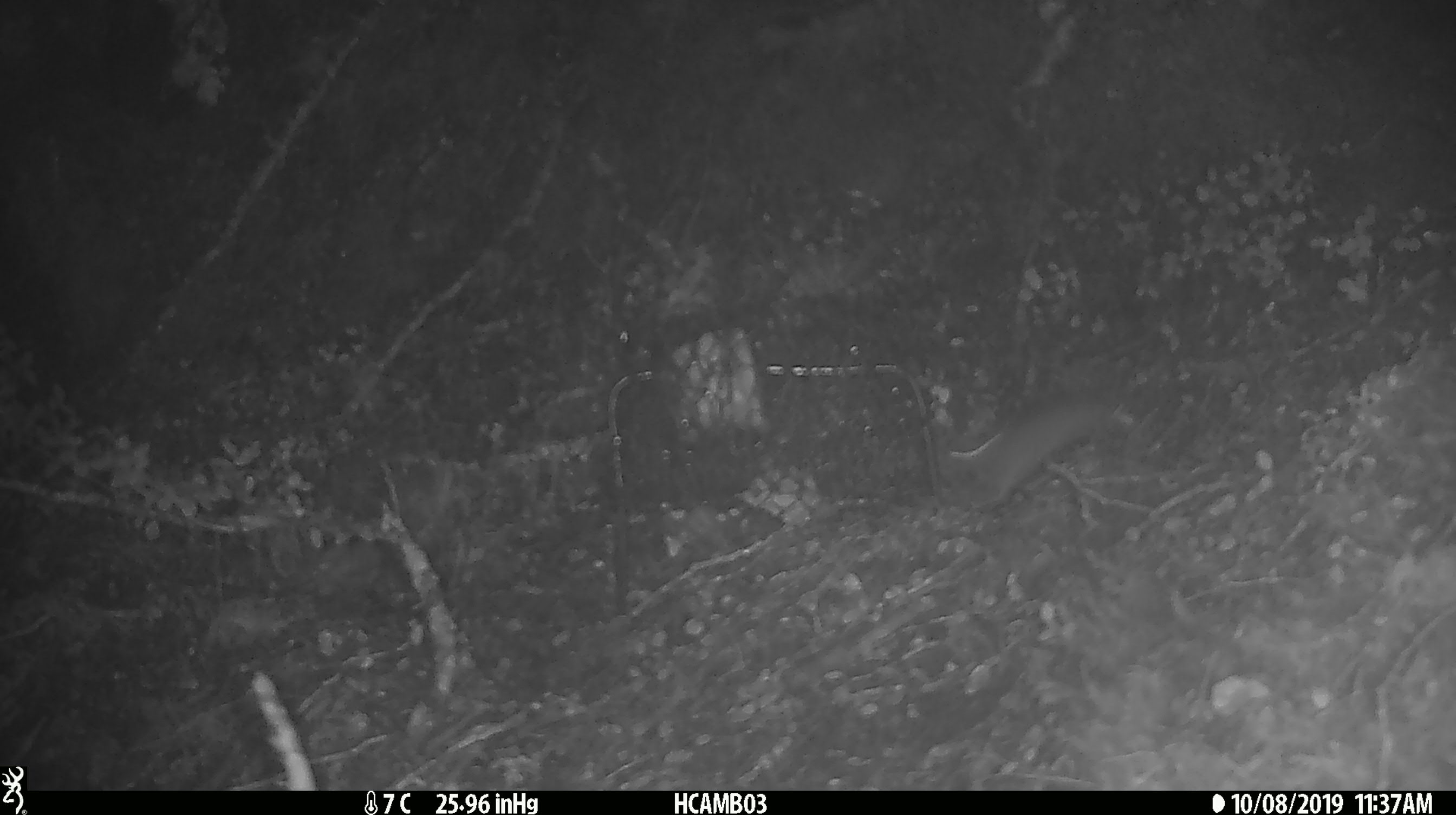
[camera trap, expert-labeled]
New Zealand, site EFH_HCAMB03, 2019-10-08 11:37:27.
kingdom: Animalia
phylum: Chordata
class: Mammalia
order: Rodentia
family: Muridae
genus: Mus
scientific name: Mus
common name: mouse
Mouse (Mus).